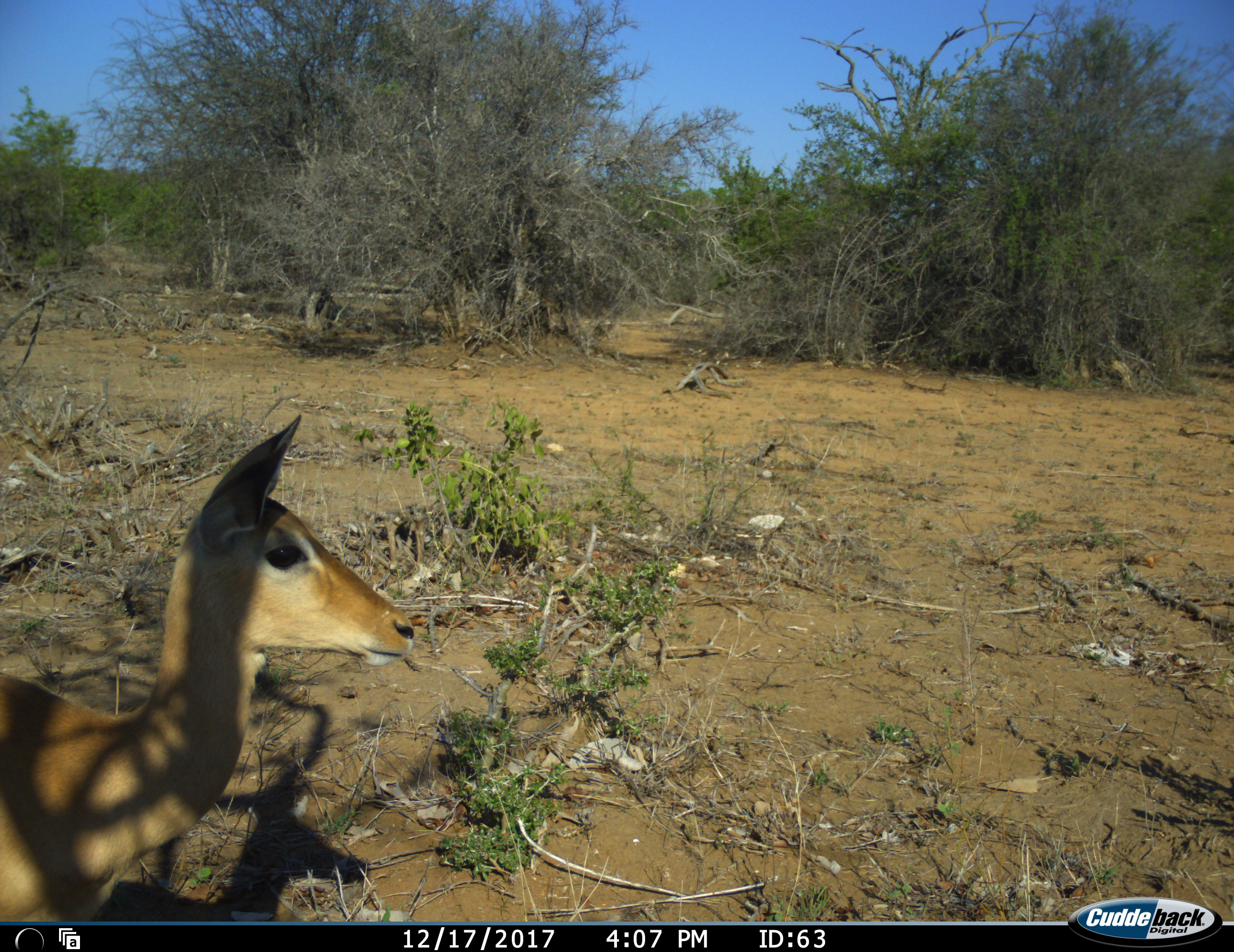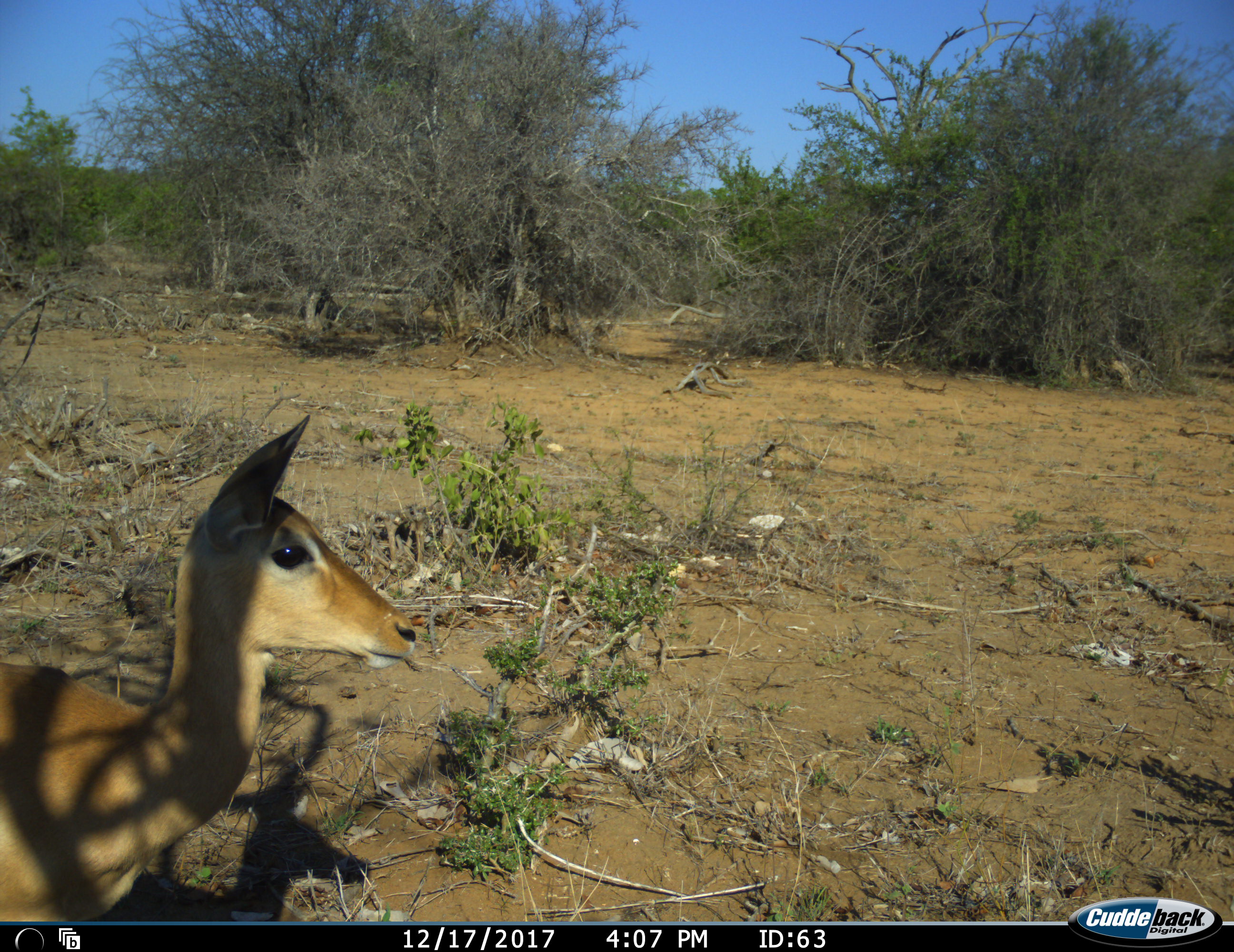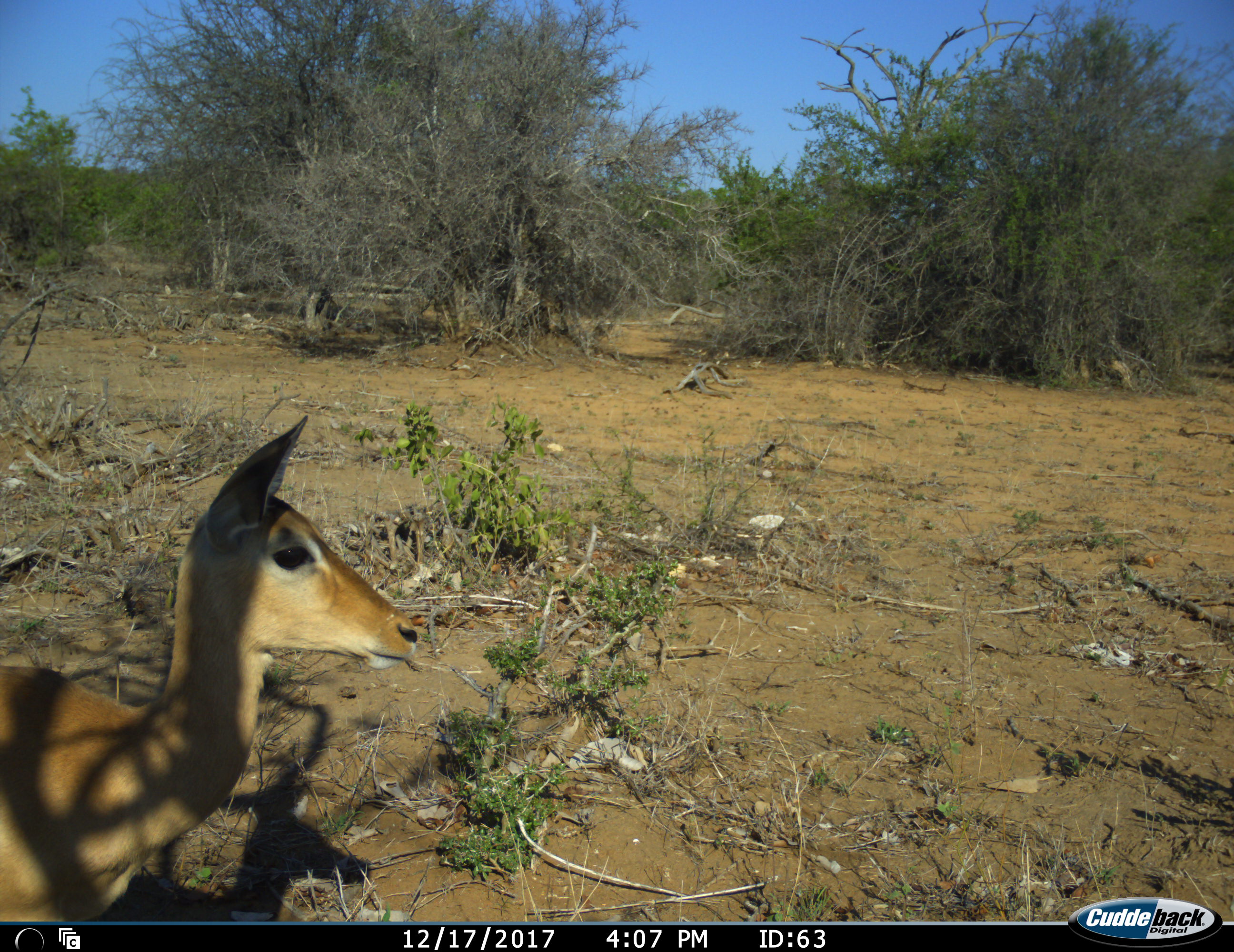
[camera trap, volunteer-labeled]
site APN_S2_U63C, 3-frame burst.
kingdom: Animalia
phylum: Chordata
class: Mammalia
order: Artiodactyla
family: Bovidae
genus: Aepyceros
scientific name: Aepyceros melampus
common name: impala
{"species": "impala (Aepyceros melampus)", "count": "1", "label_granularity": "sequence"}